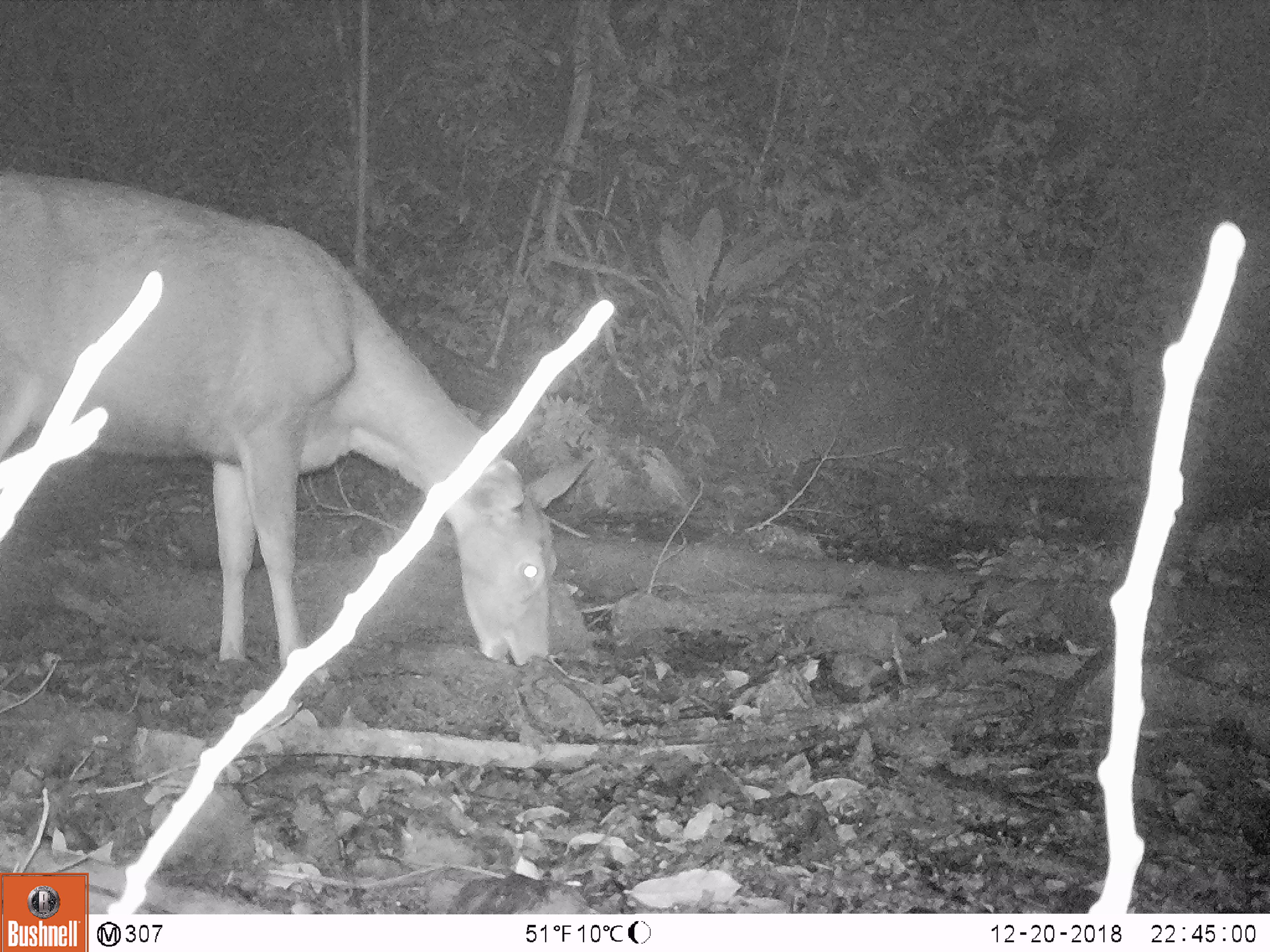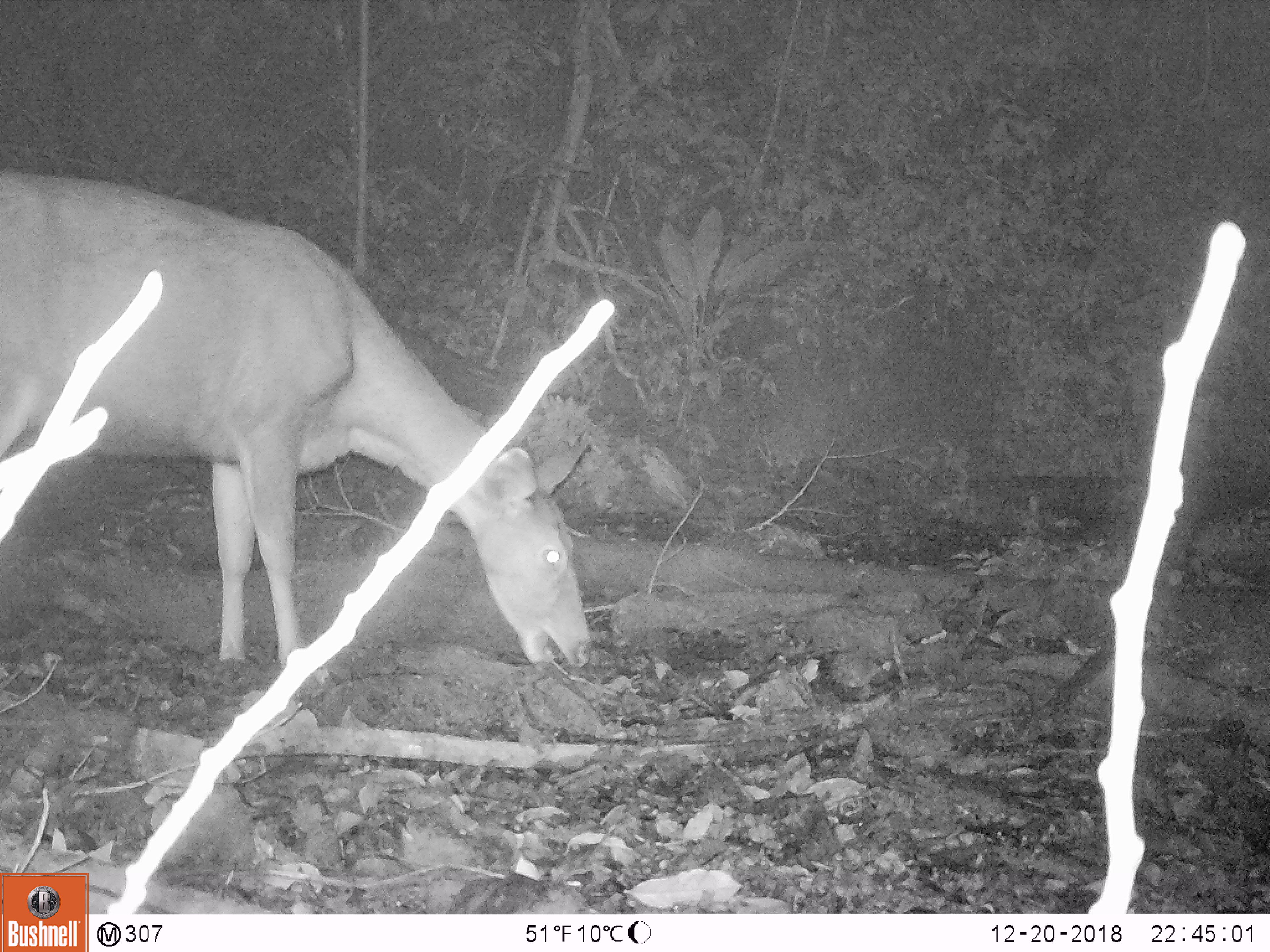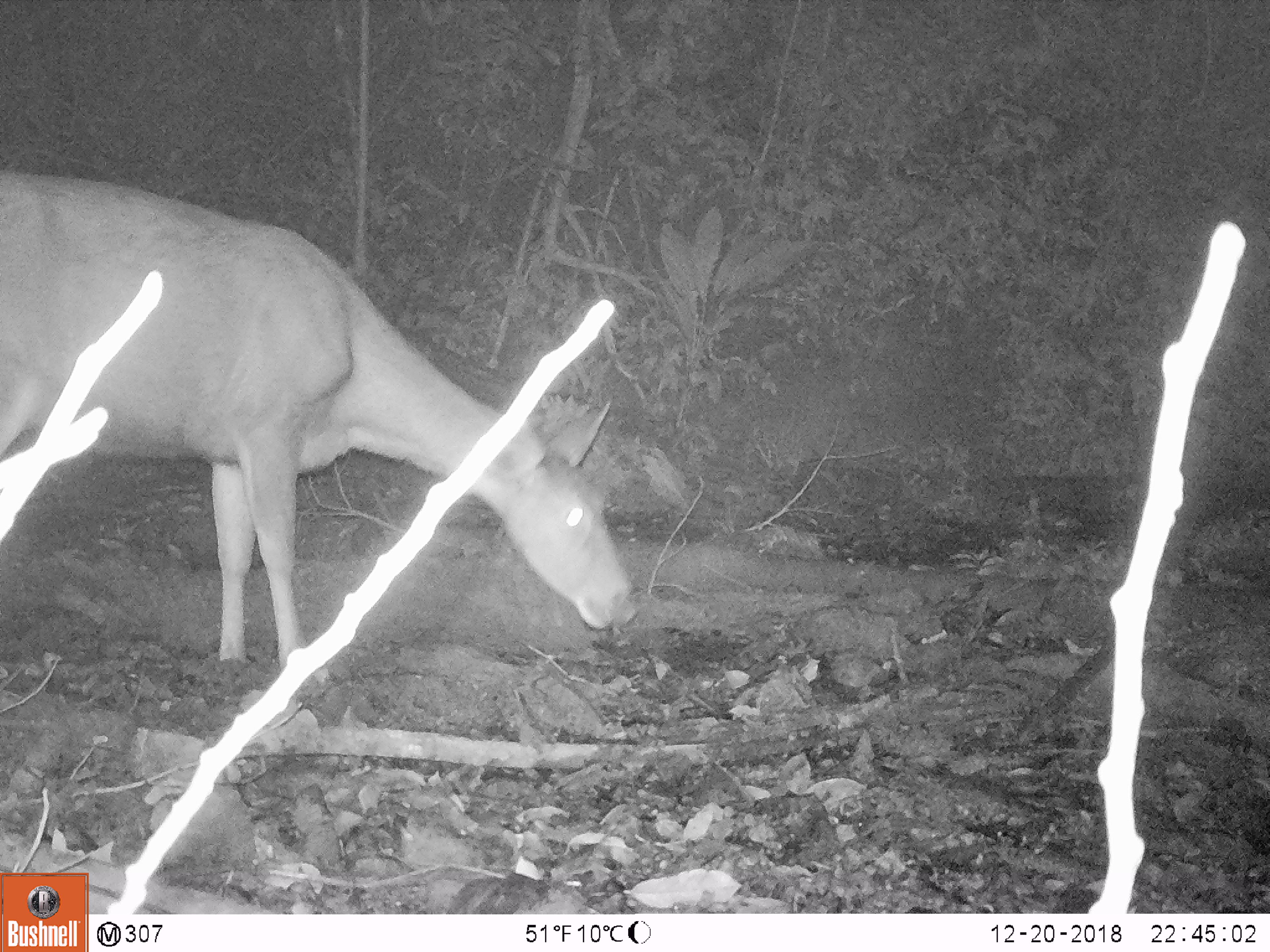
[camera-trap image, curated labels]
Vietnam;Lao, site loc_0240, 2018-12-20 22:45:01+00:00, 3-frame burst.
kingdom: Animalia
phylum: Chordata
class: Mammalia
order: Artiodactyla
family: Cervidae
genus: Rusa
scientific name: Rusa unicolor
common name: sambar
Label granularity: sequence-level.